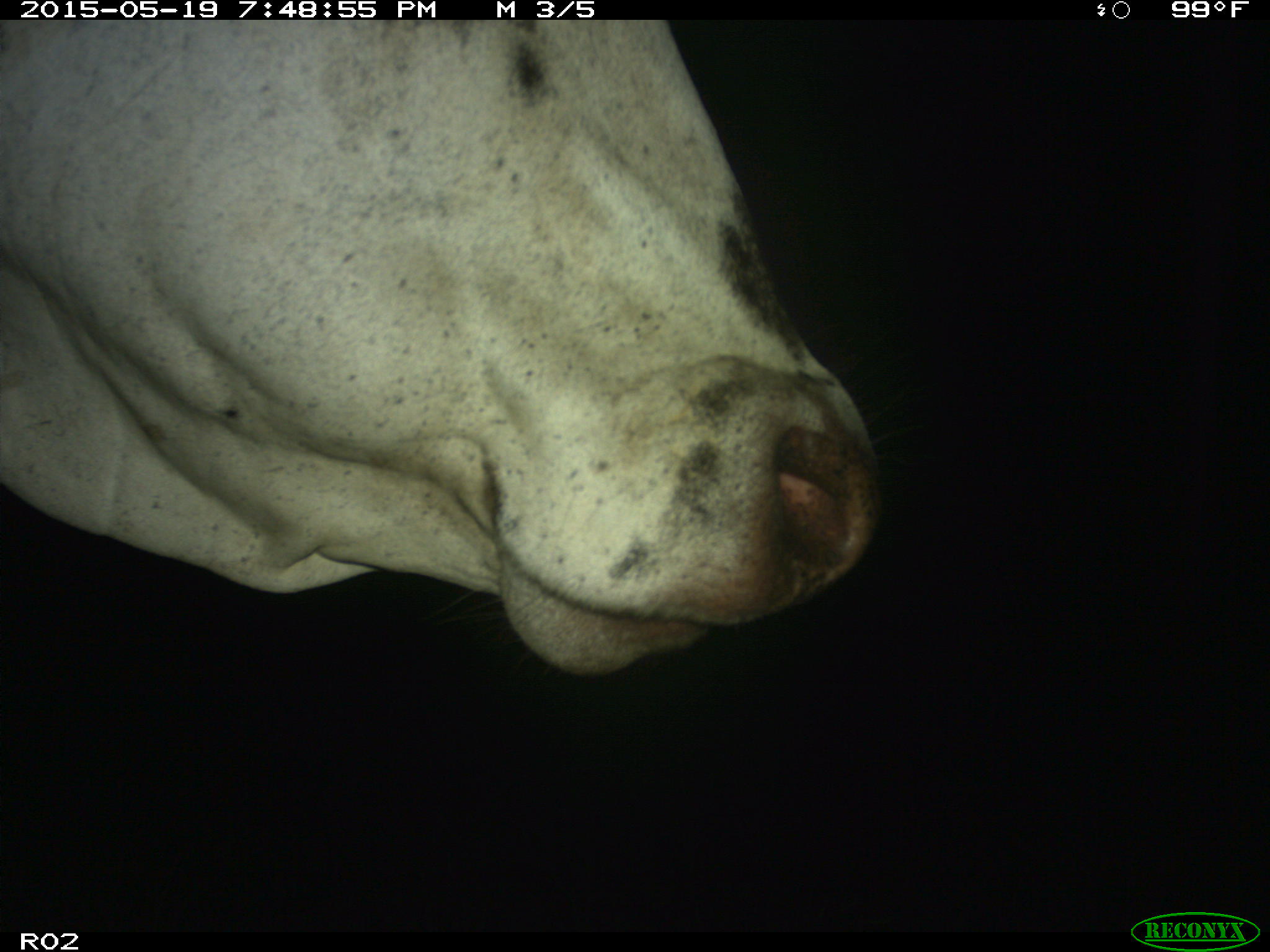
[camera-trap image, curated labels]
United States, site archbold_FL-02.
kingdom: Animalia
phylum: Chordata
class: Mammalia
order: Artiodactyla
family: Bovidae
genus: Bos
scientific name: Bos taurus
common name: domestic cow